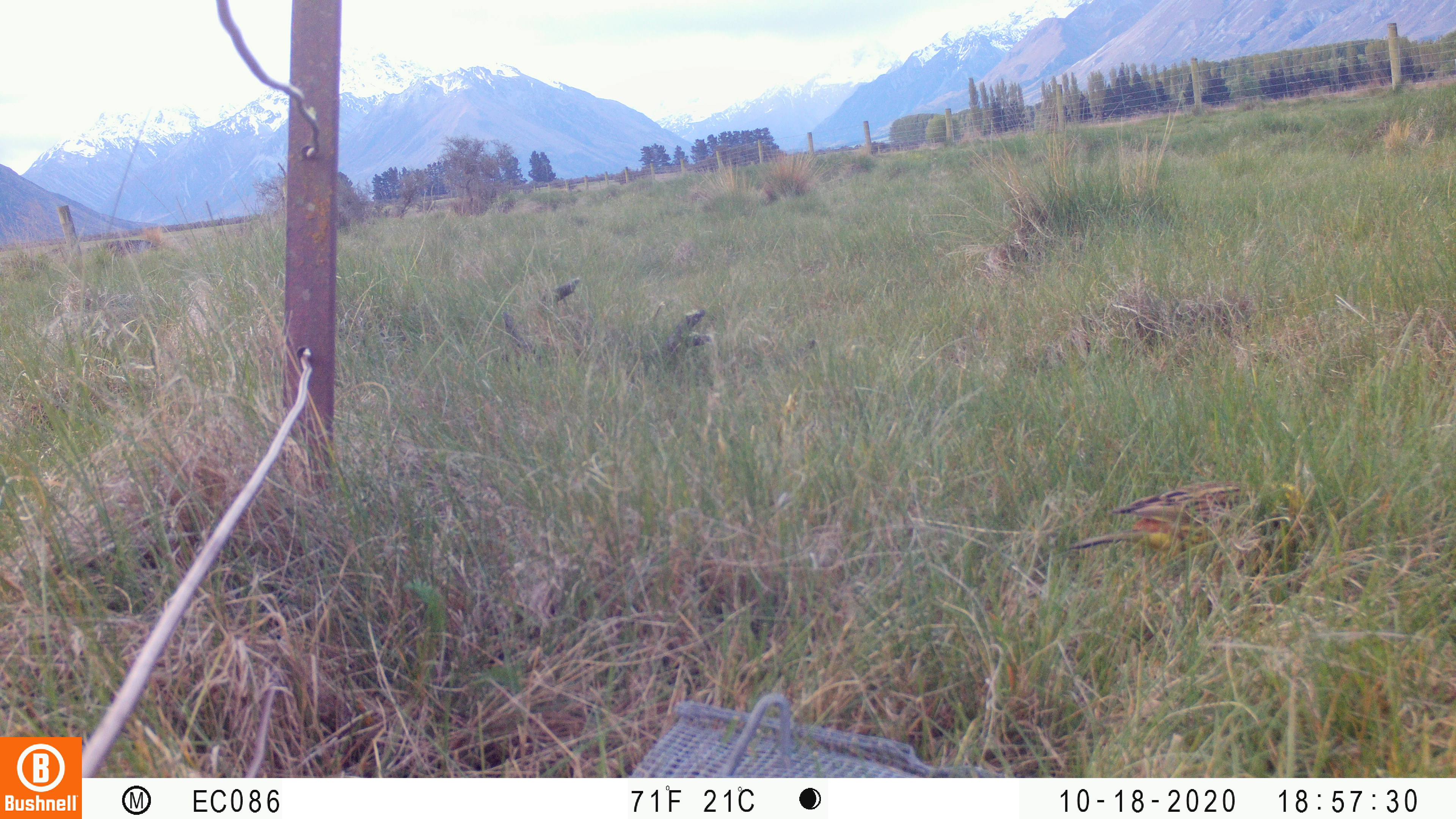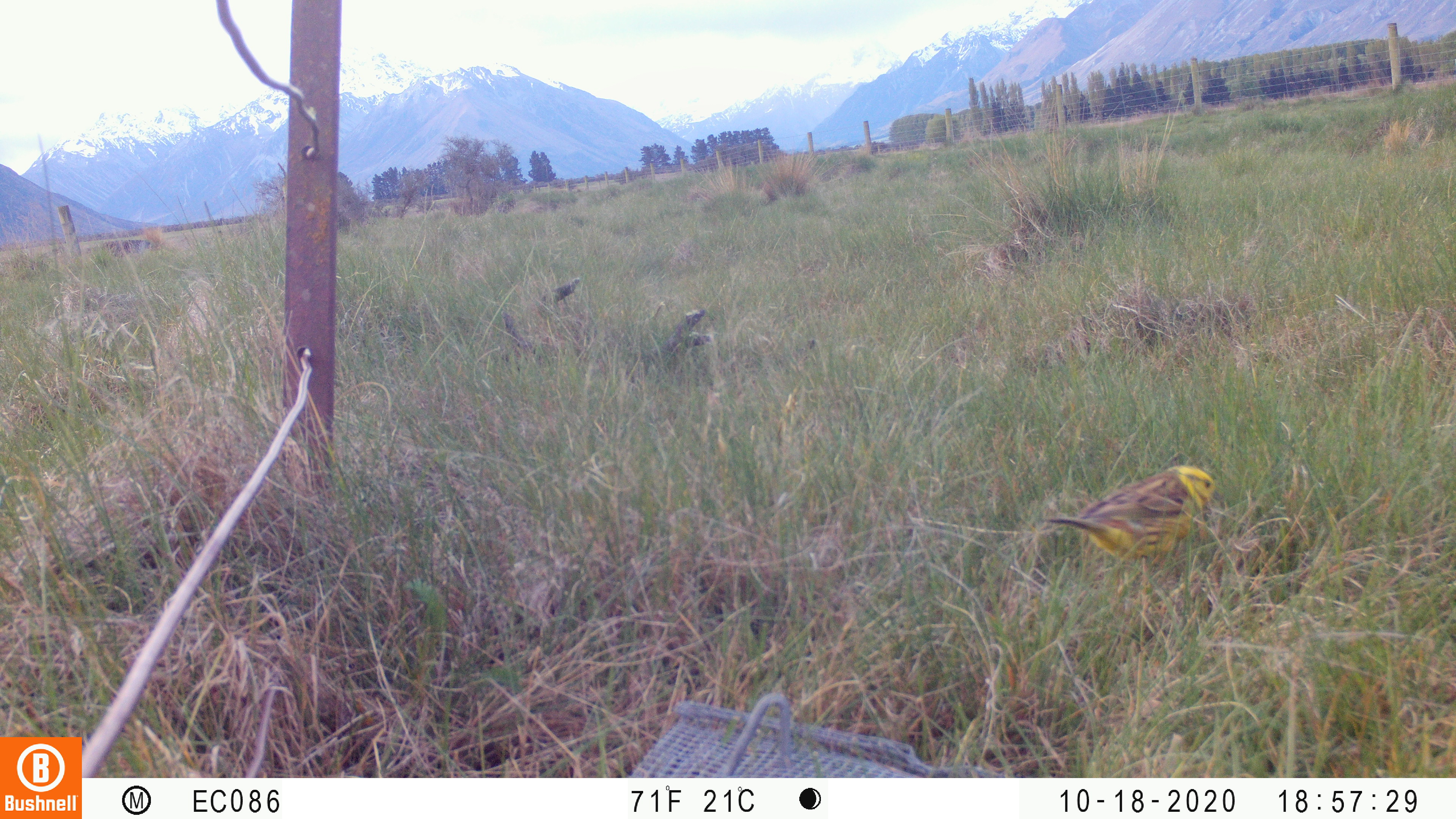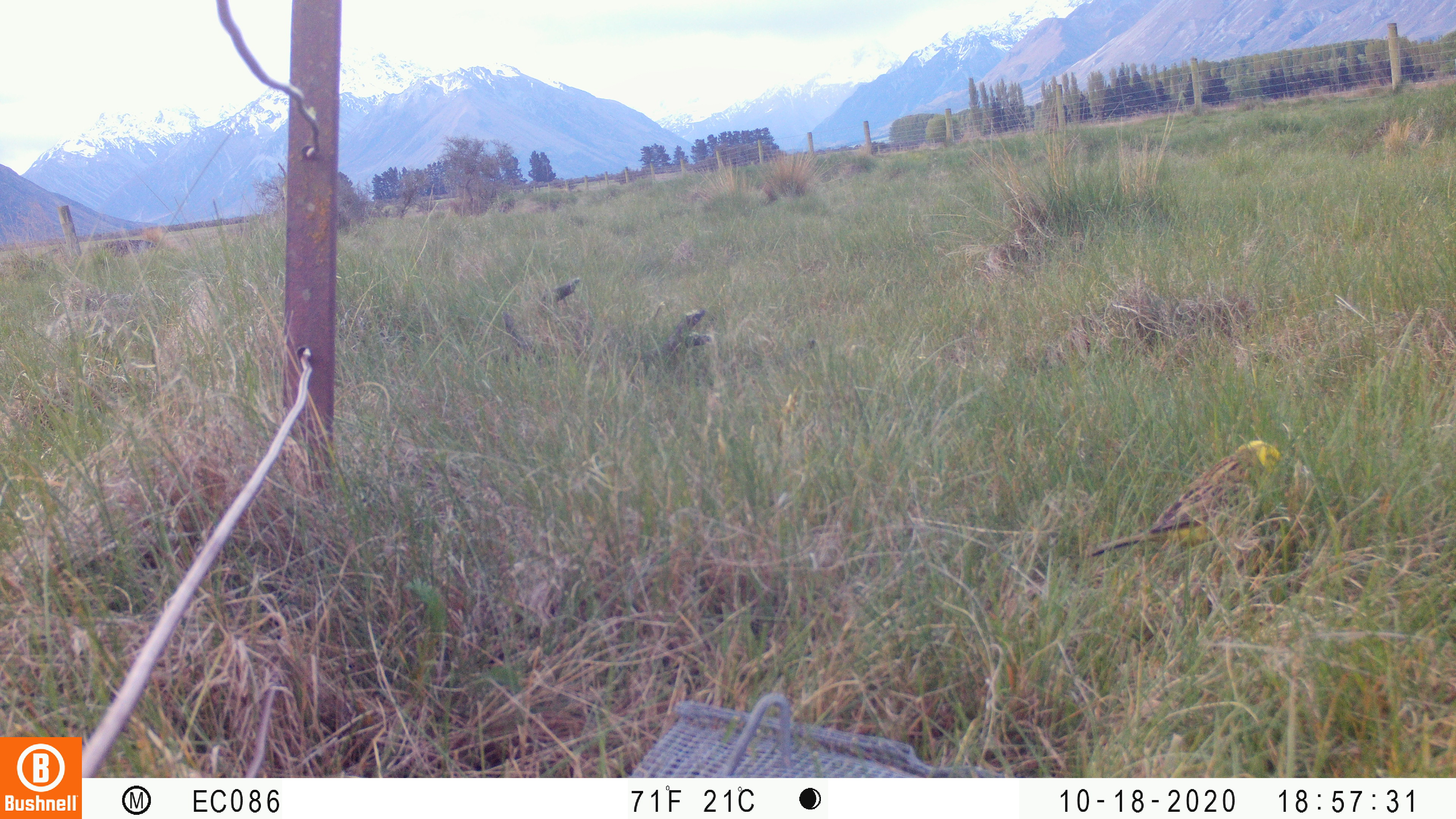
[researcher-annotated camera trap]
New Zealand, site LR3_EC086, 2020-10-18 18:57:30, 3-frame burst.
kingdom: Animalia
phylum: Chordata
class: Aves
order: Passeriformes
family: Emberizidae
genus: Emberiza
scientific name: Emberiza citrinella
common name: yellowhammer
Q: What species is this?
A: Yellowhammer (Emberiza citrinella).